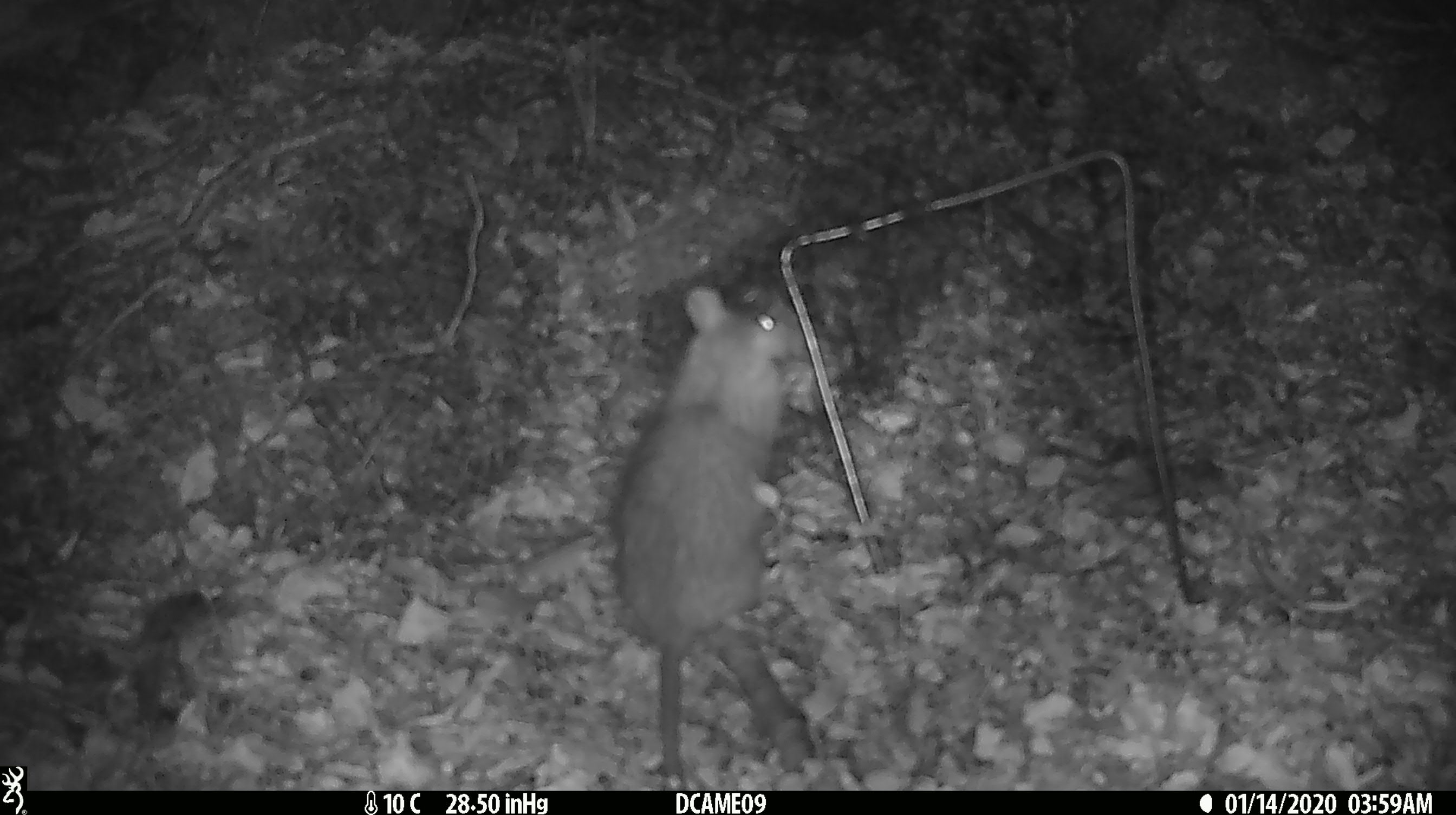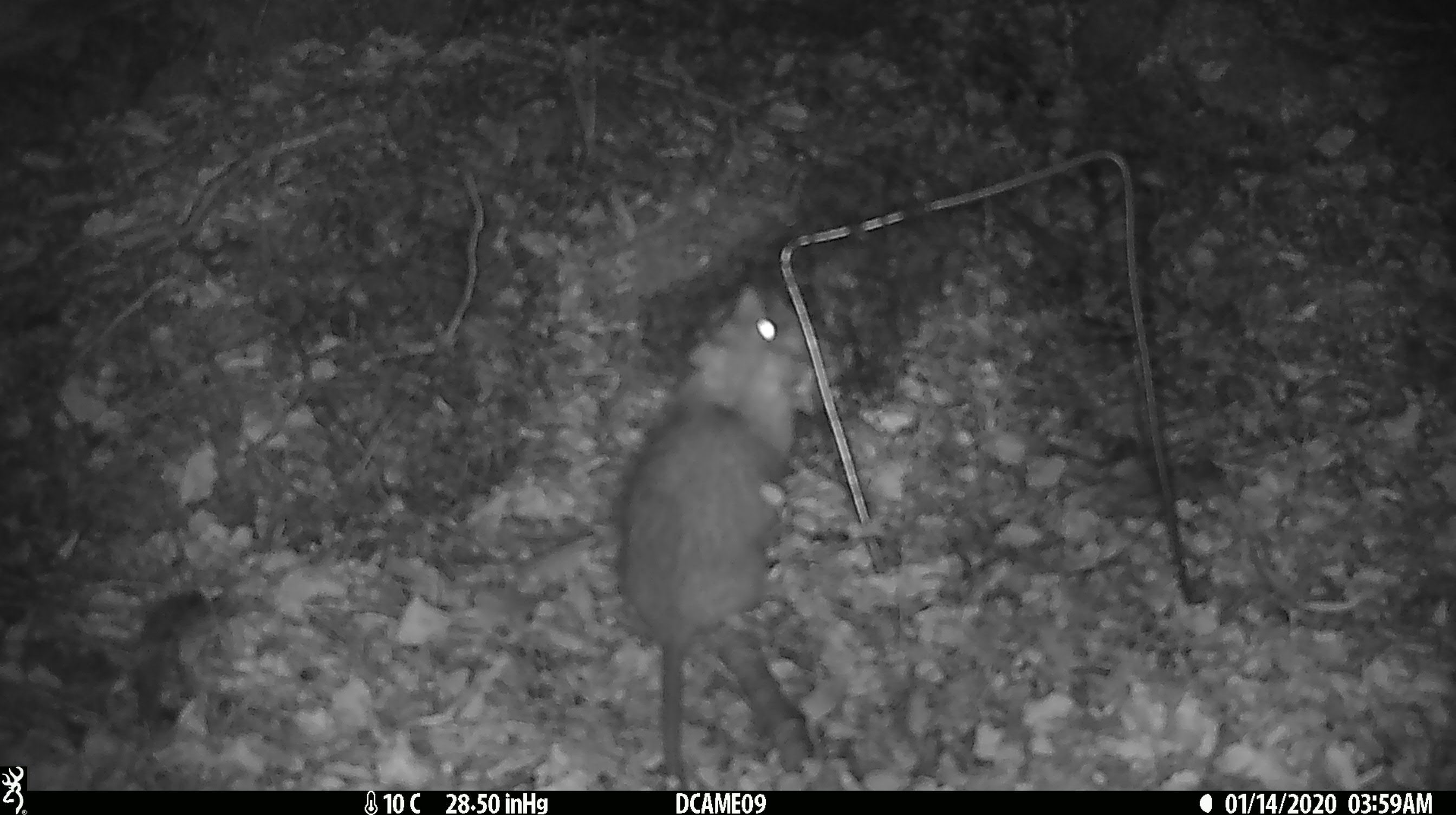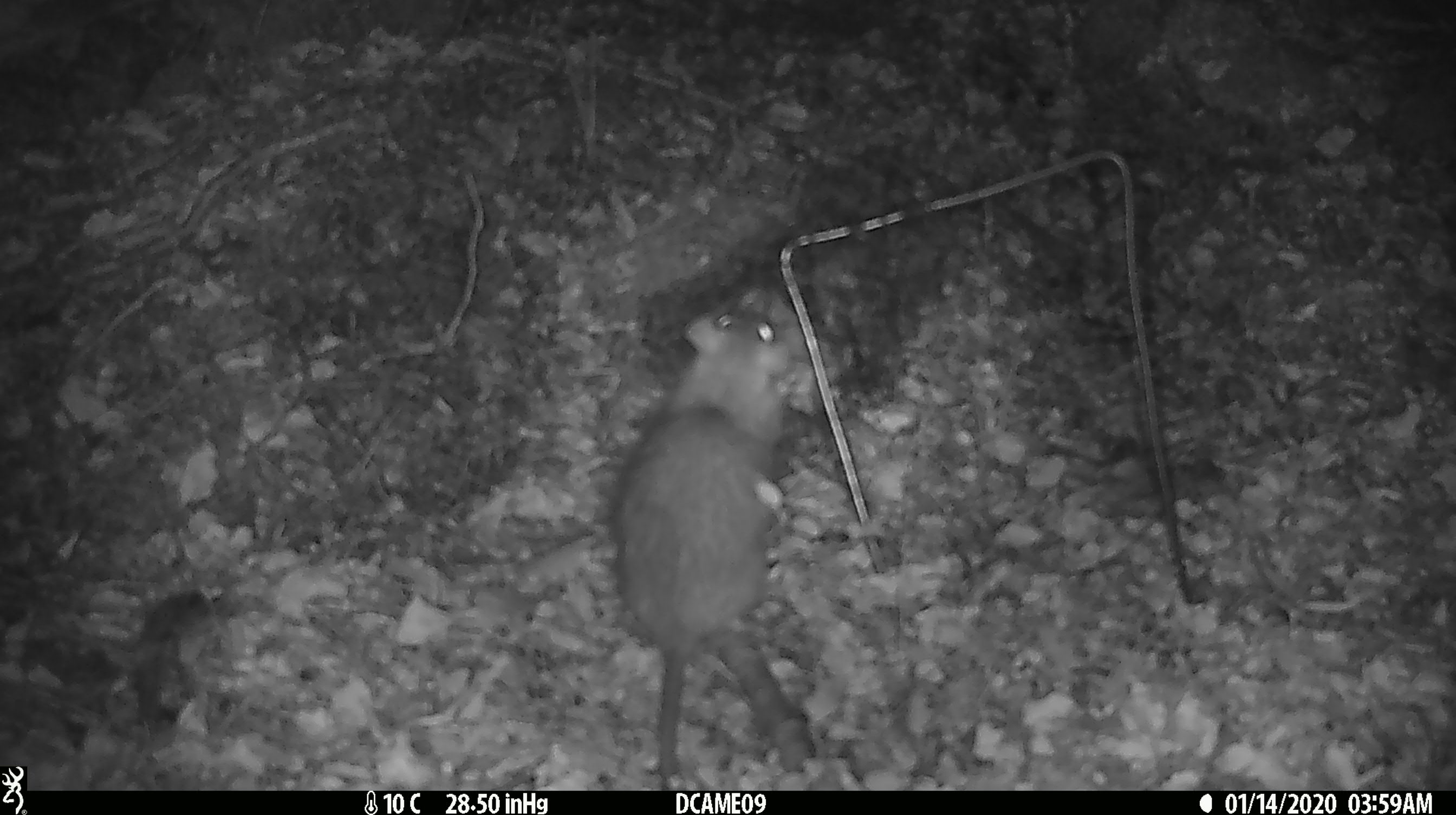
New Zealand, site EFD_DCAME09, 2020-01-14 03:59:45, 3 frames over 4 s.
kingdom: Animalia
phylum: Chordata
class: Mammalia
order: Rodentia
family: Muridae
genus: Rattus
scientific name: Rattus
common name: rat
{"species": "rat (Rattus)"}